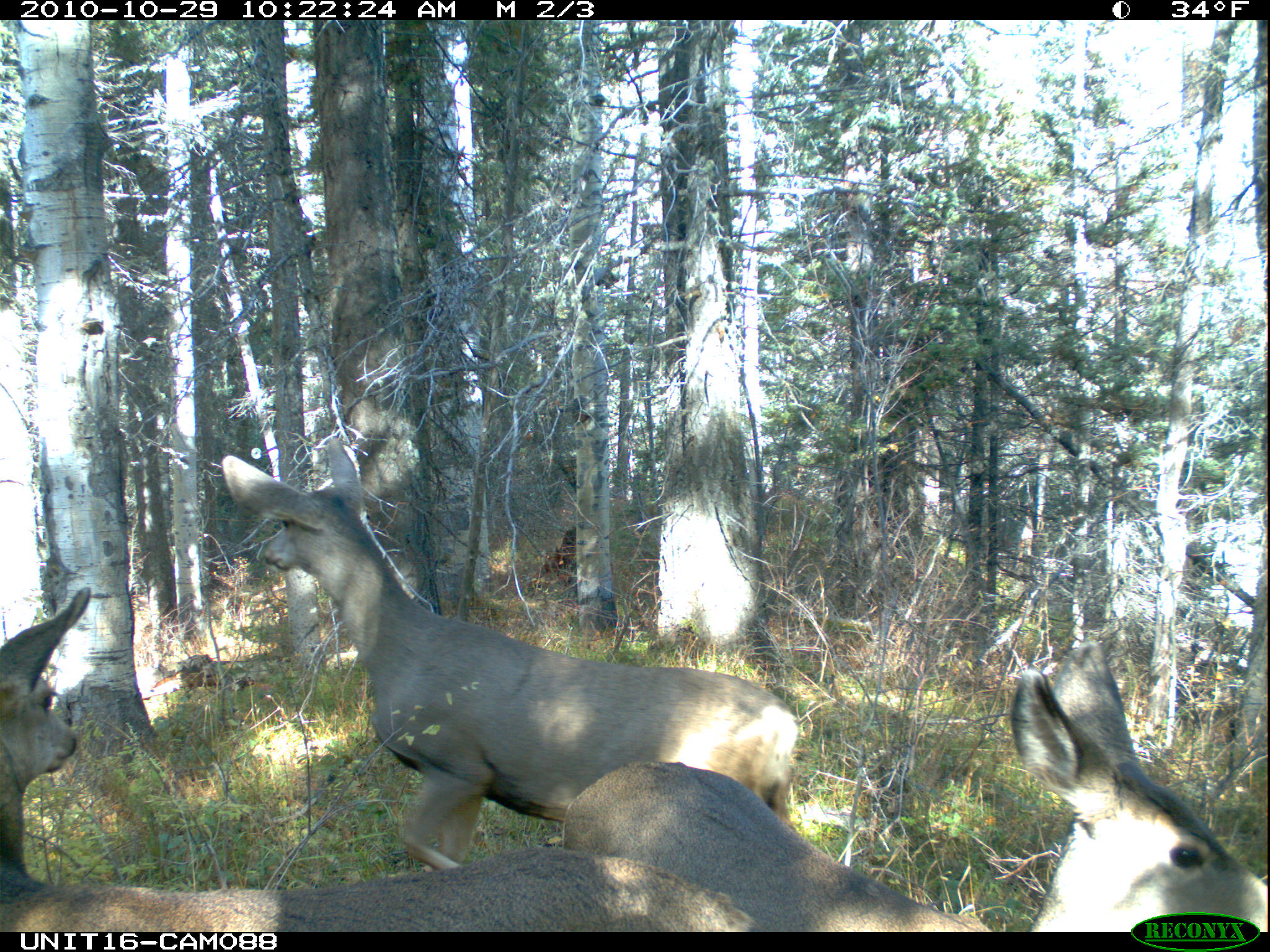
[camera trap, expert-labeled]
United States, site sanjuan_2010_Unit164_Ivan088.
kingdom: Animalia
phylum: Chordata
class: Mammalia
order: Artiodactyla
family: Cervidae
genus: Odocoileus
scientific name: Odocoileus hemionus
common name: mule deer